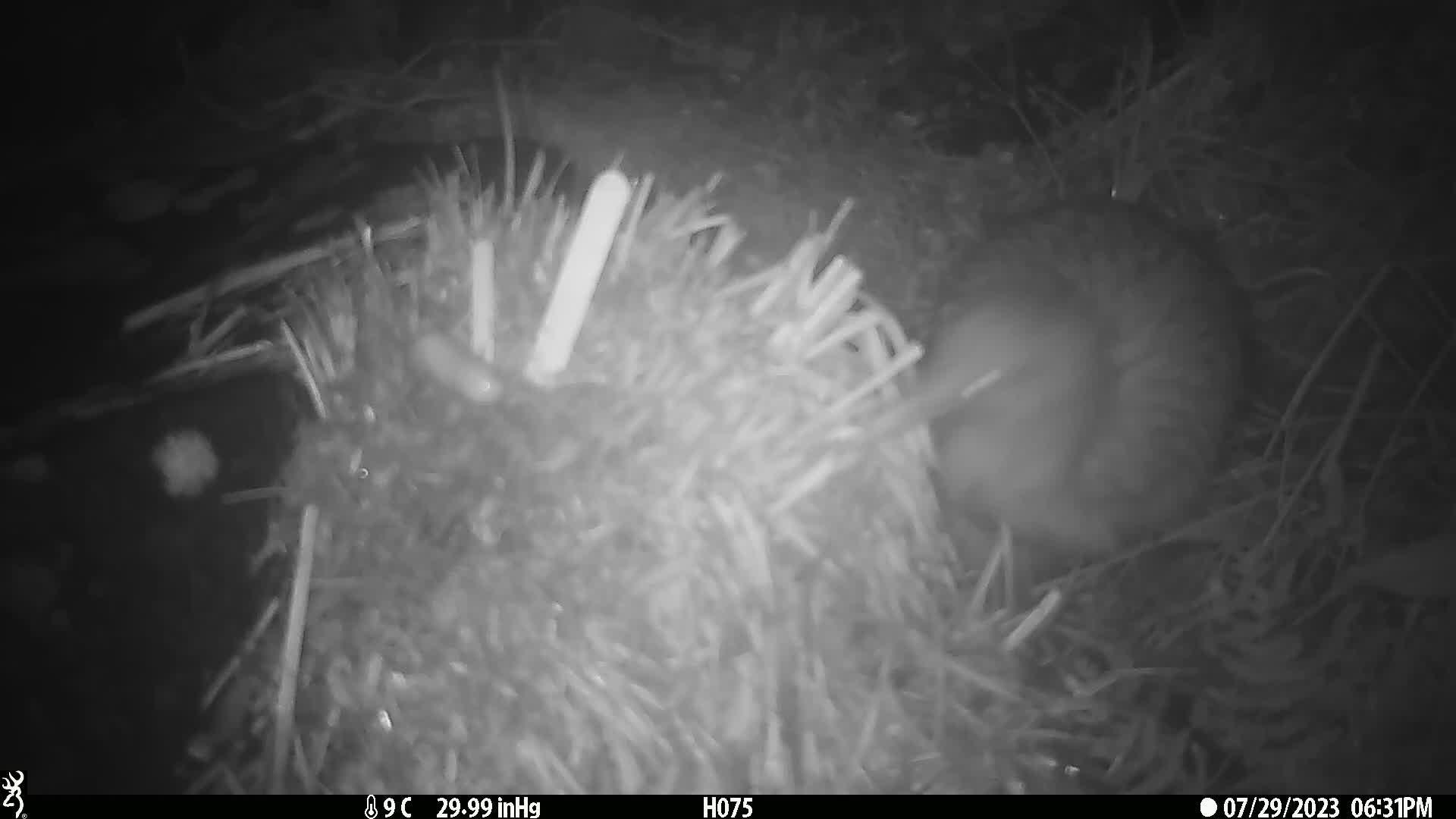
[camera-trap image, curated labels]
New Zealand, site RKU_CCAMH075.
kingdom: Animalia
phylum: Chordata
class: Aves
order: Apterygiformes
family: Apterygidae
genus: Apteryx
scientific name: Apteryx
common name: kiwi